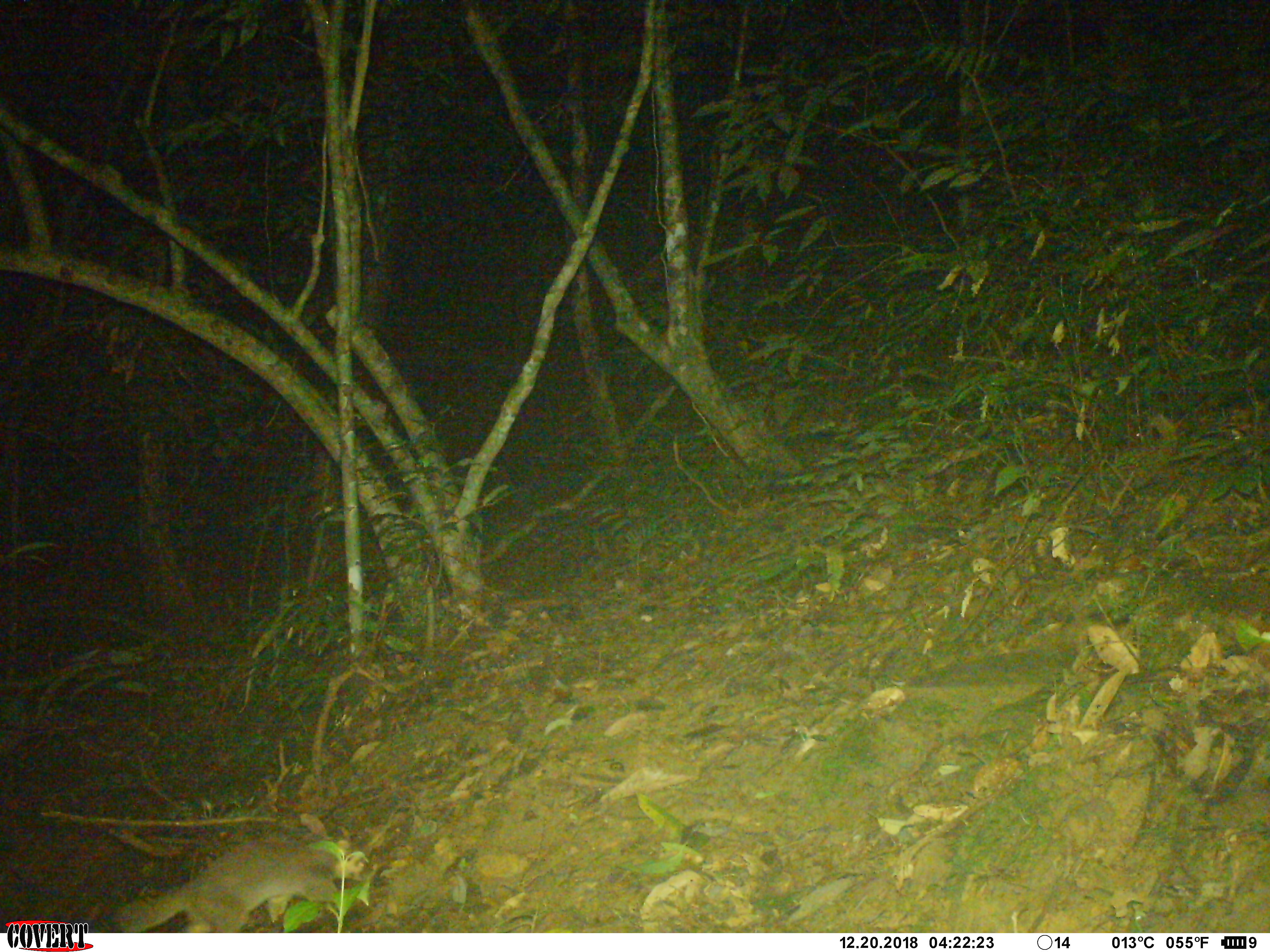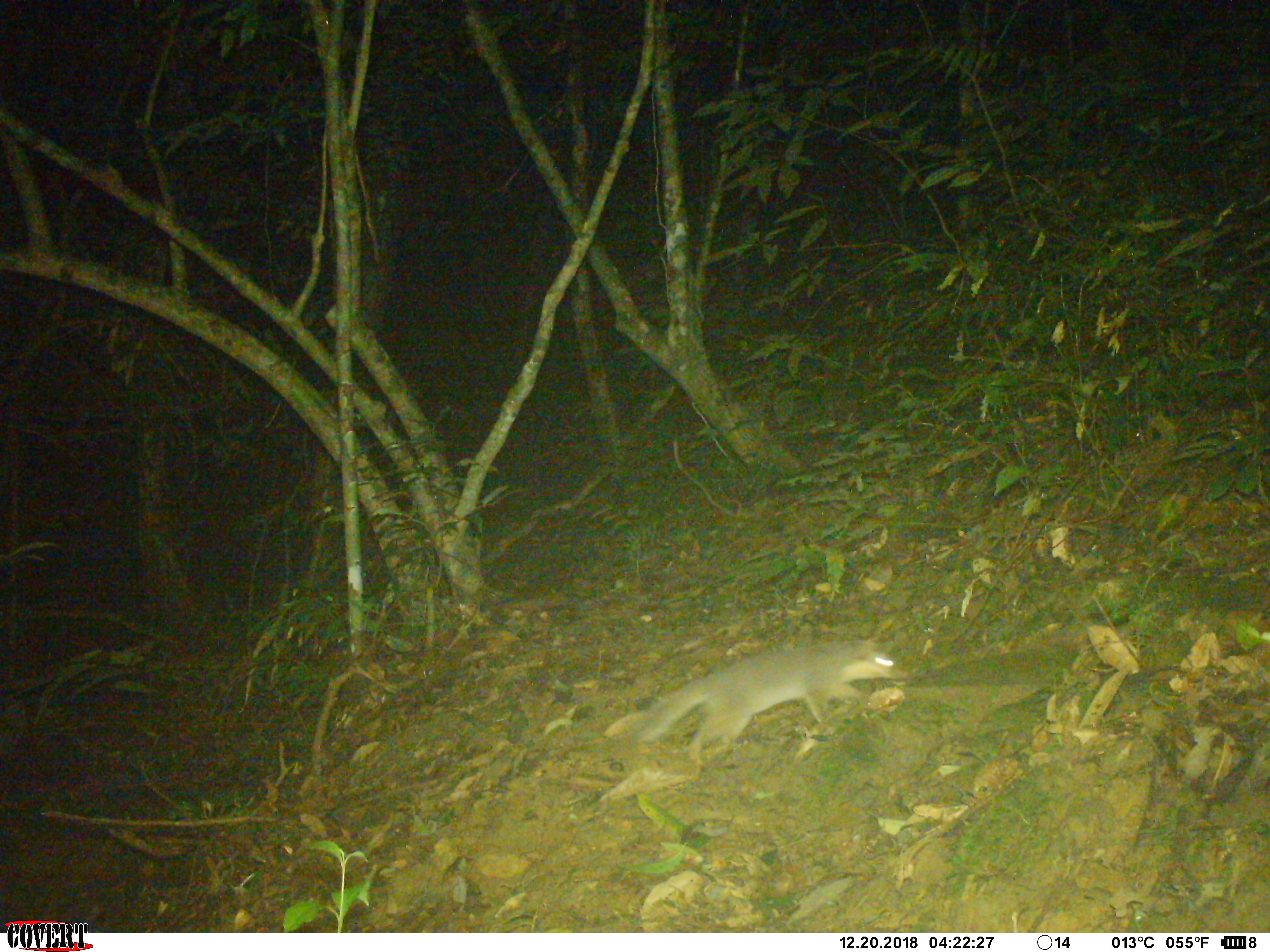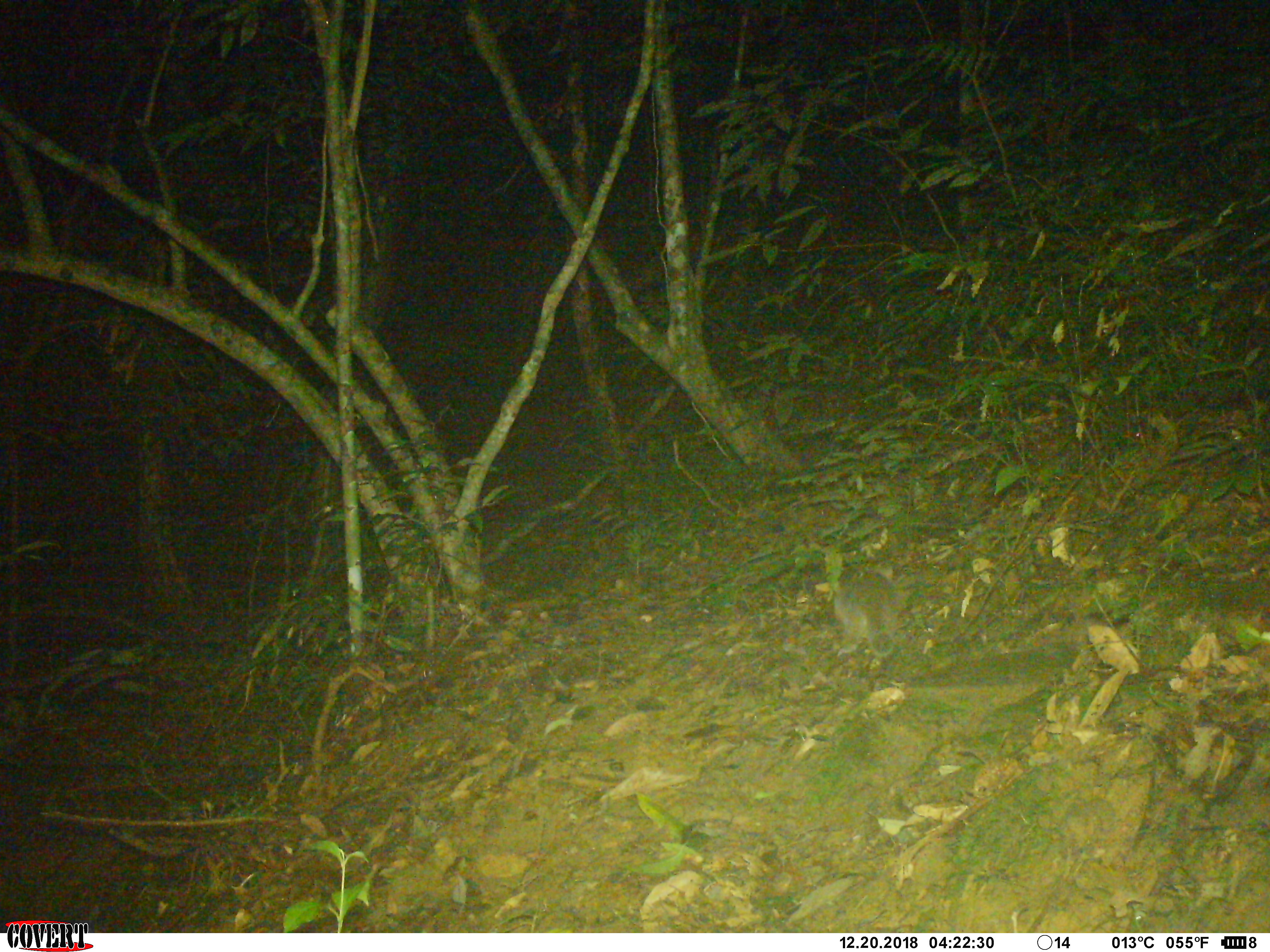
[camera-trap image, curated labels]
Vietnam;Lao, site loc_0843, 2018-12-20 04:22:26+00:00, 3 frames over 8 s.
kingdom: Animalia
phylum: Chordata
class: Mammalia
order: Carnivora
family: Mustelidae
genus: Melogale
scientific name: Melogale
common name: ferret badger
Ferret badger (Melogale). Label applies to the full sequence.